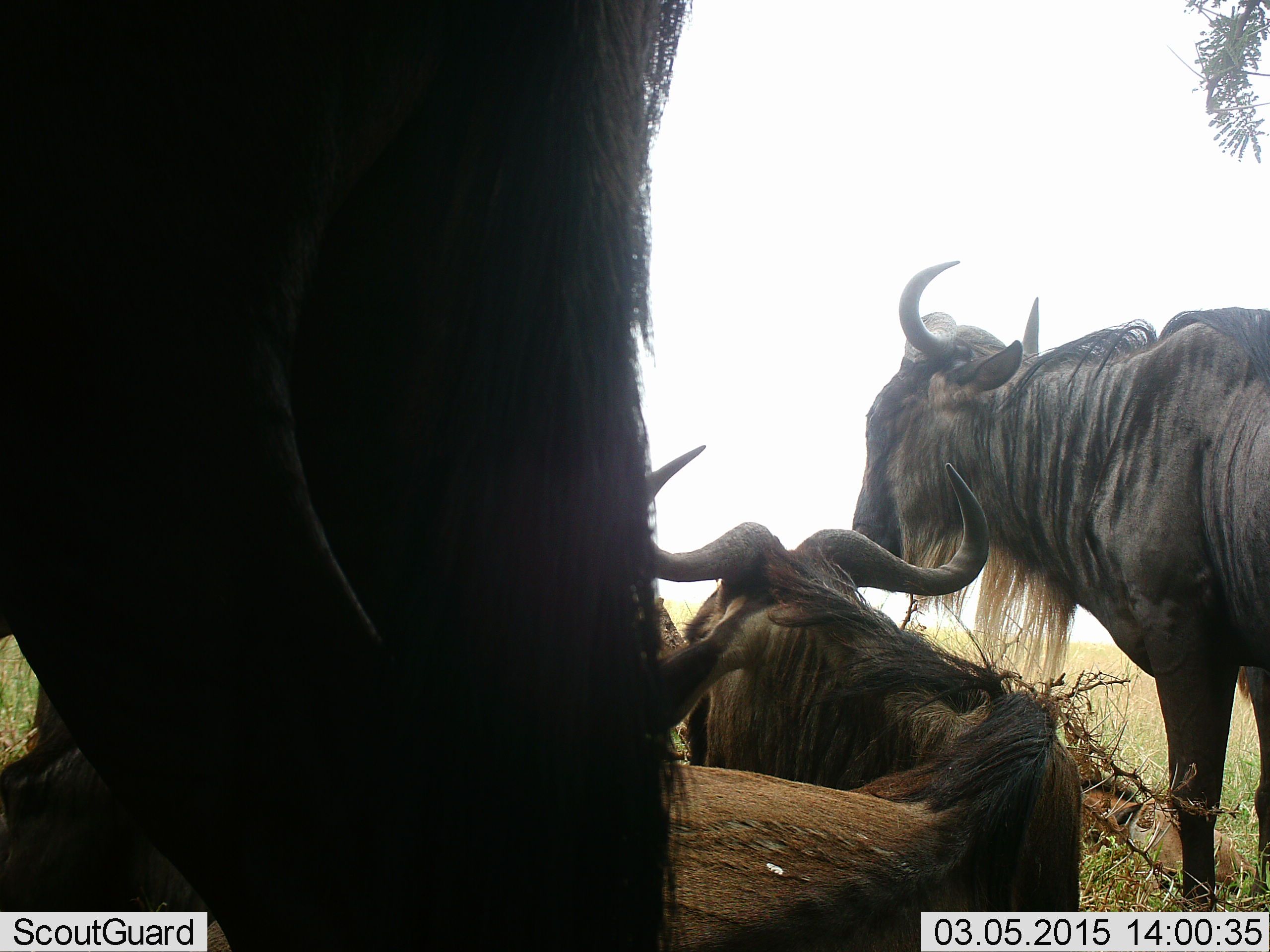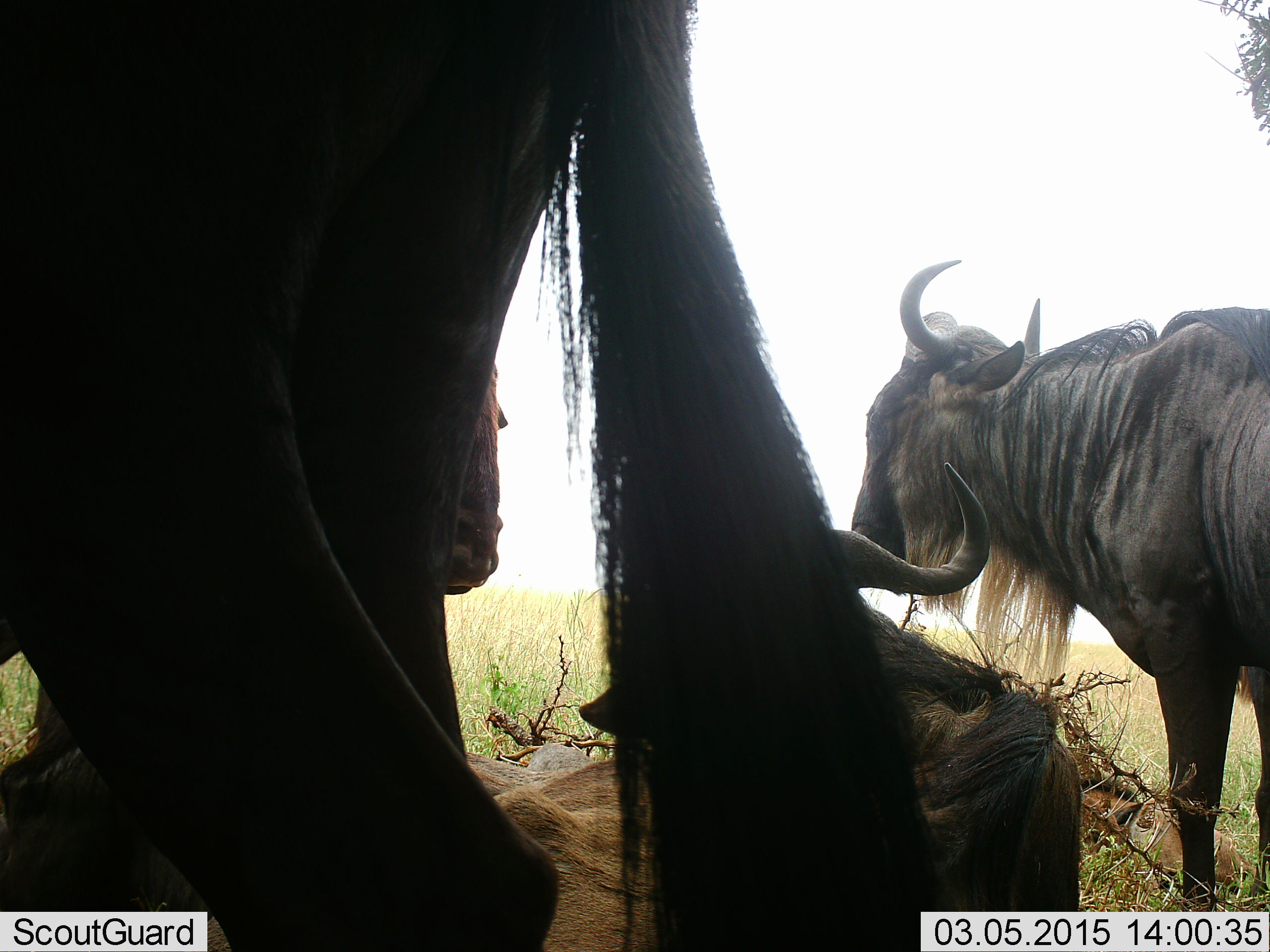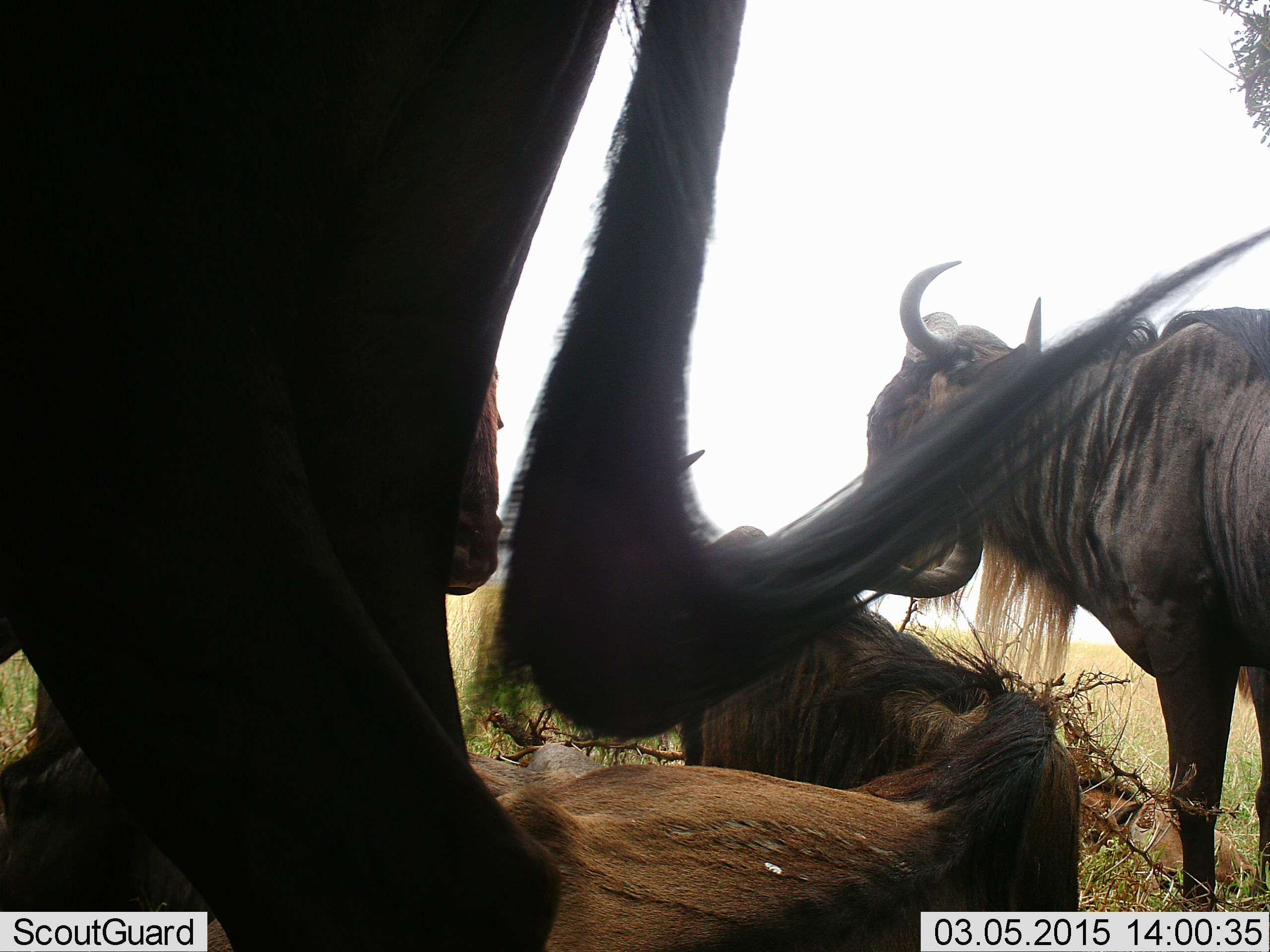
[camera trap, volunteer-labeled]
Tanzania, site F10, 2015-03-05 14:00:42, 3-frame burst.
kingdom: Animalia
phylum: Chordata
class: Mammalia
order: Artiodactyla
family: Bovidae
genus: Connochaetes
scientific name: Connochaetes taurinus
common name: blue wildebeest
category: wildebeest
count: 4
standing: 90%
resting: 100%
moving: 0%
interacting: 0%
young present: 0%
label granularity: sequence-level